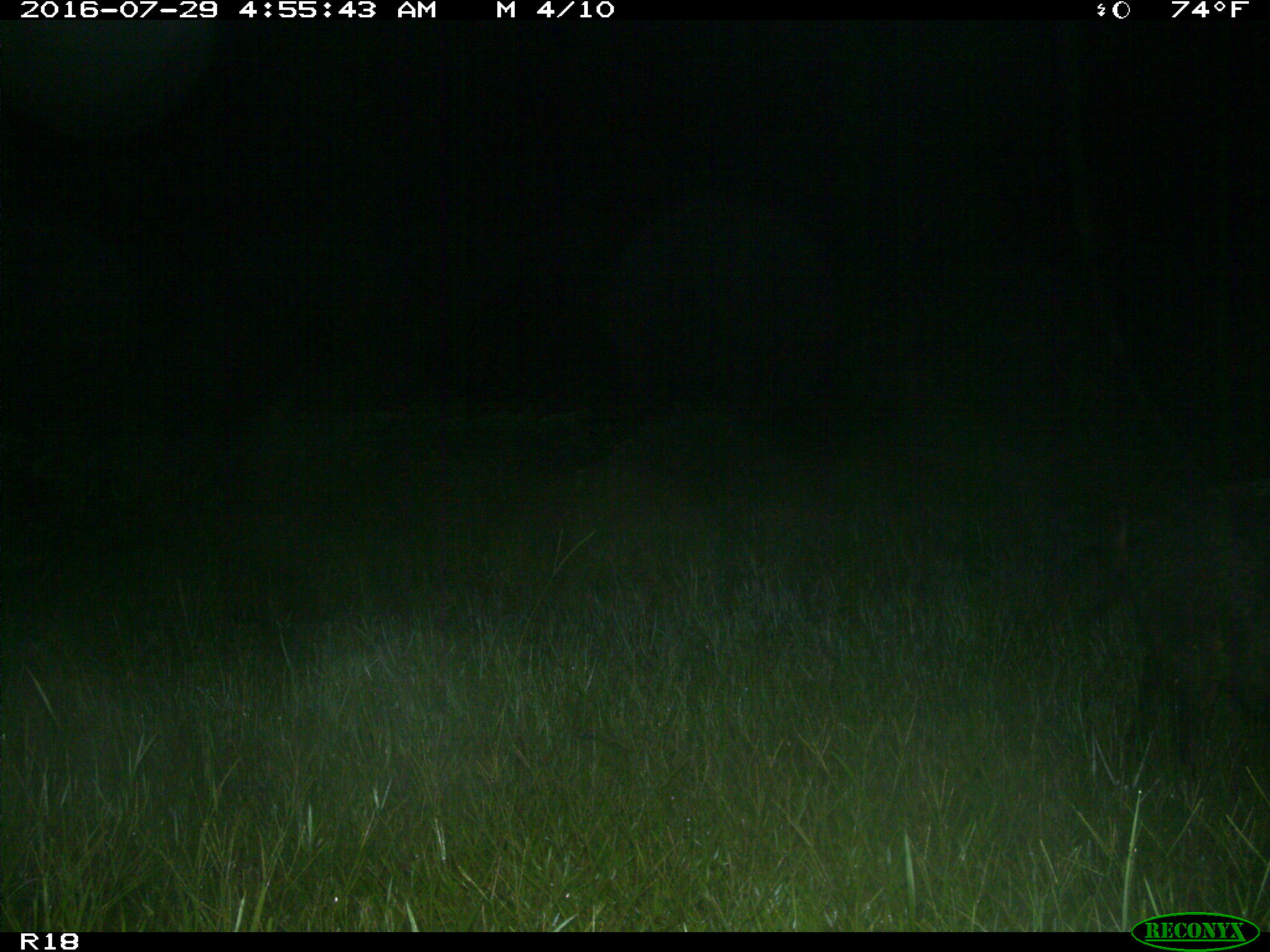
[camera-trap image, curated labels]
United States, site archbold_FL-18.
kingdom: Animalia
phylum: Chordata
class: Mammalia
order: Artiodactyla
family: Suidae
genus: Sus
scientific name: Sus scrofa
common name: wild boar